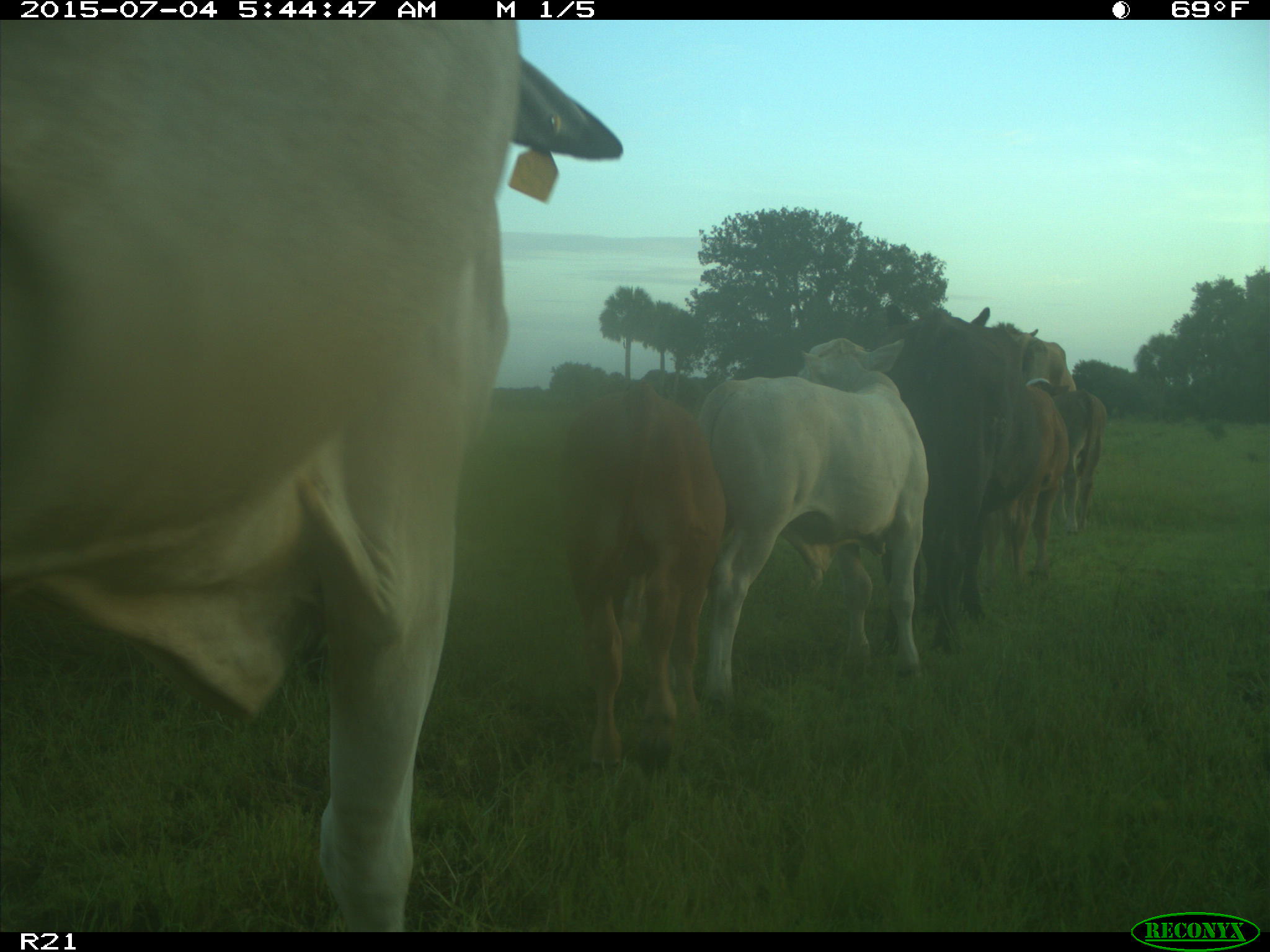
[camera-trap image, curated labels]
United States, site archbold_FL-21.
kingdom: Animalia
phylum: Chordata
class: Mammalia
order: Artiodactyla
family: Bovidae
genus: Bos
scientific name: Bos taurus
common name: domestic cow